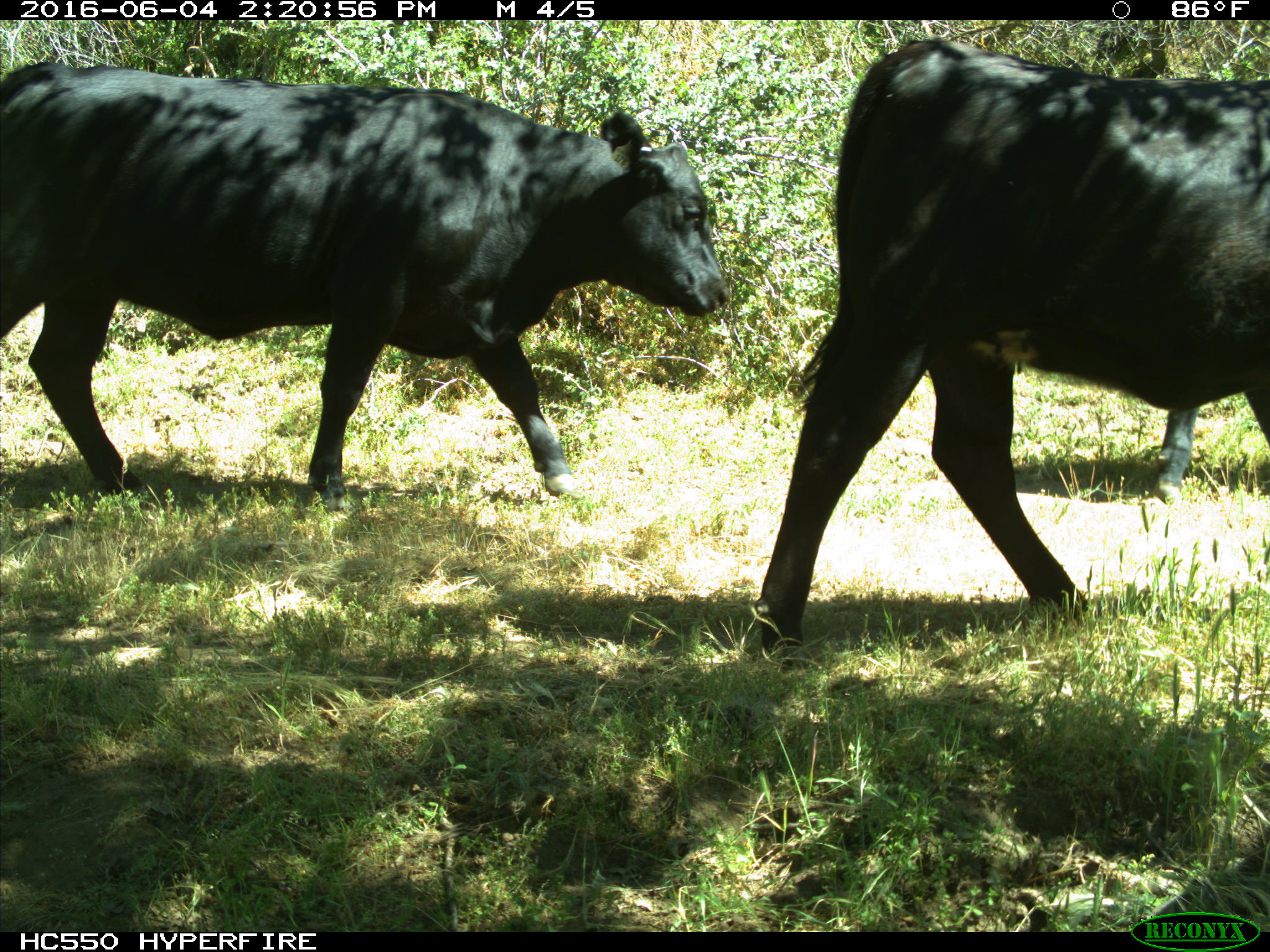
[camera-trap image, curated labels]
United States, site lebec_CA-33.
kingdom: Animalia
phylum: Chordata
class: Mammalia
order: Artiodactyla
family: Bovidae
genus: Bos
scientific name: Bos taurus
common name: domestic cow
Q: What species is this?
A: Bos taurus (domestic cow).